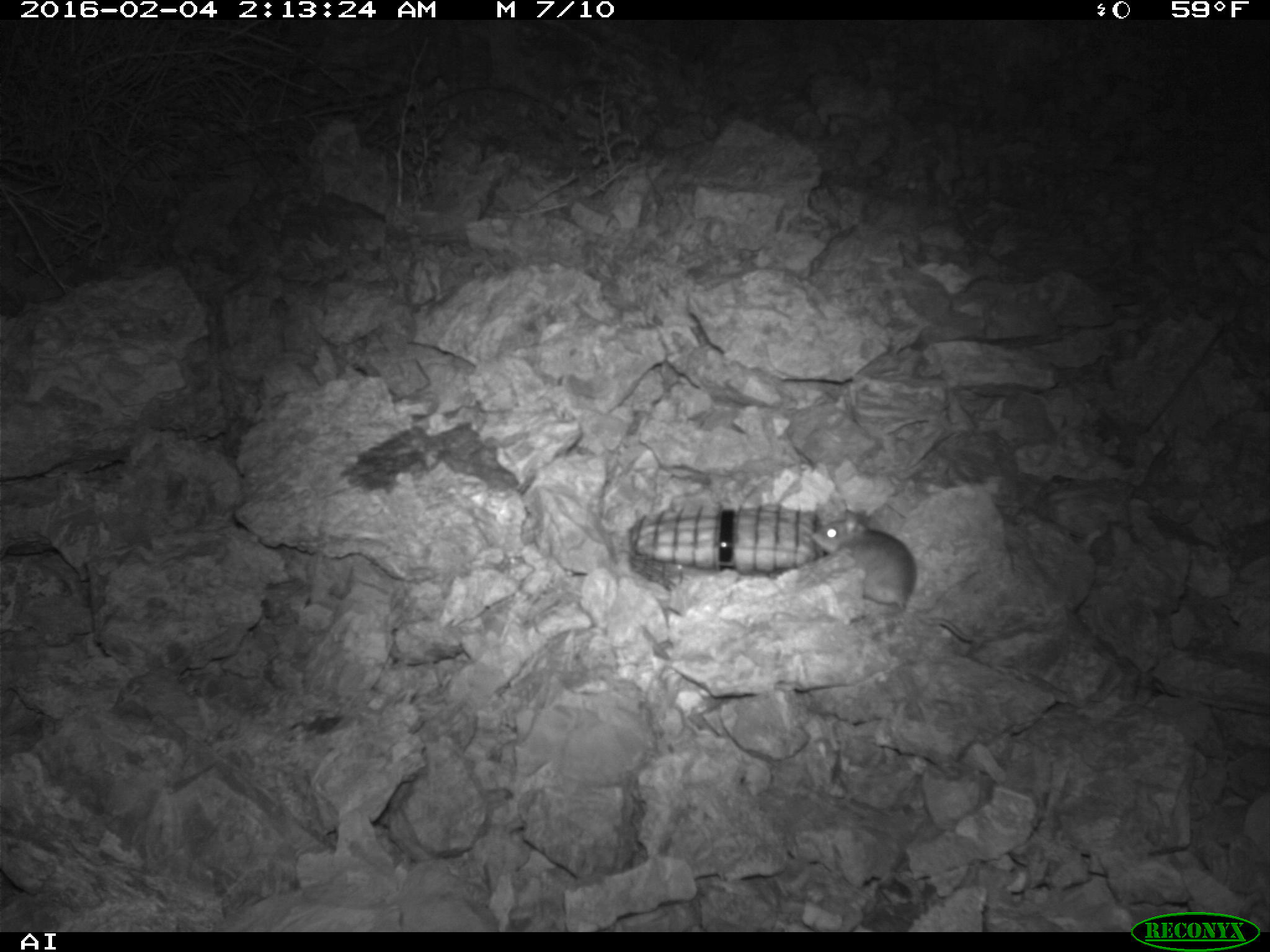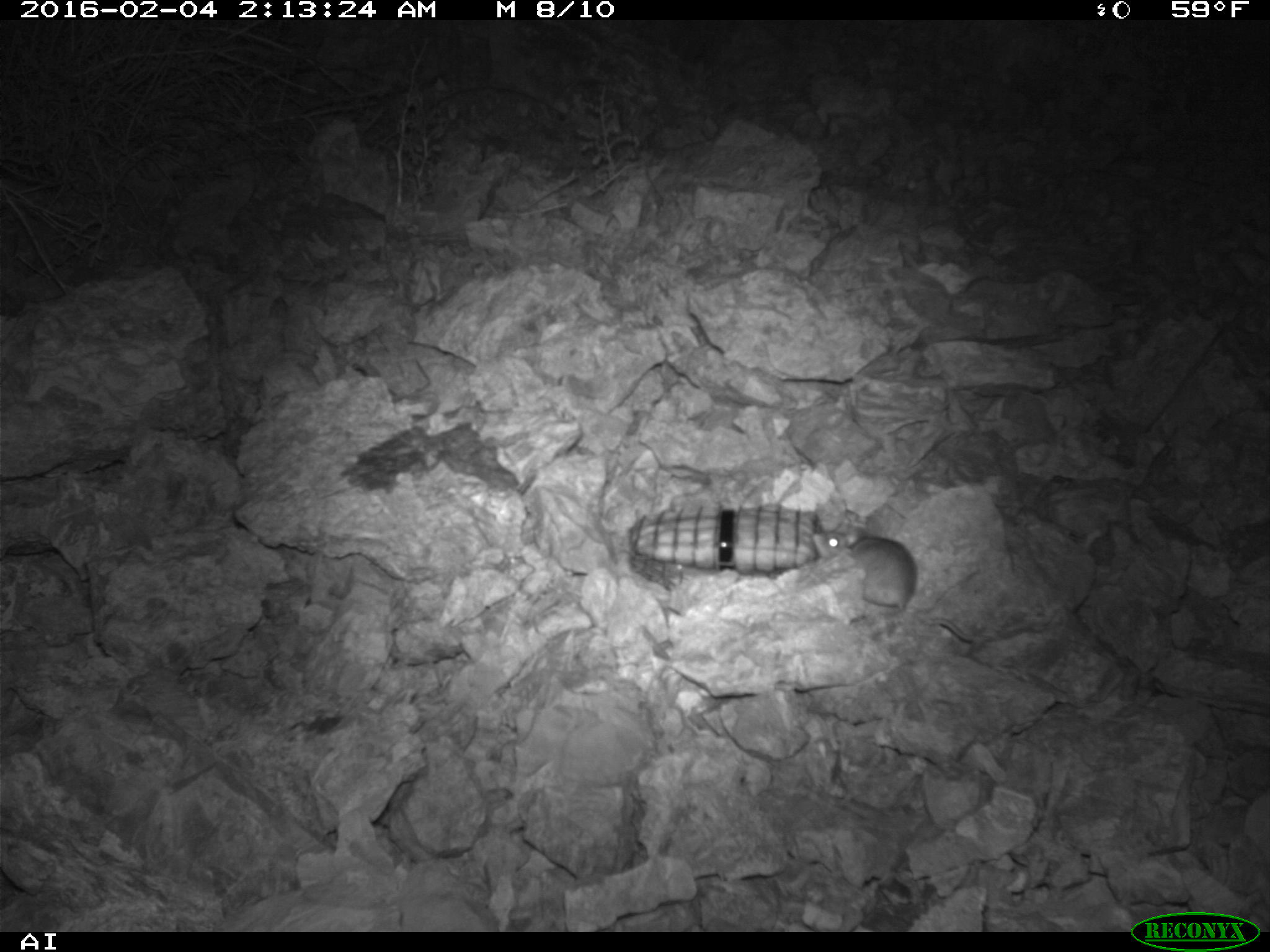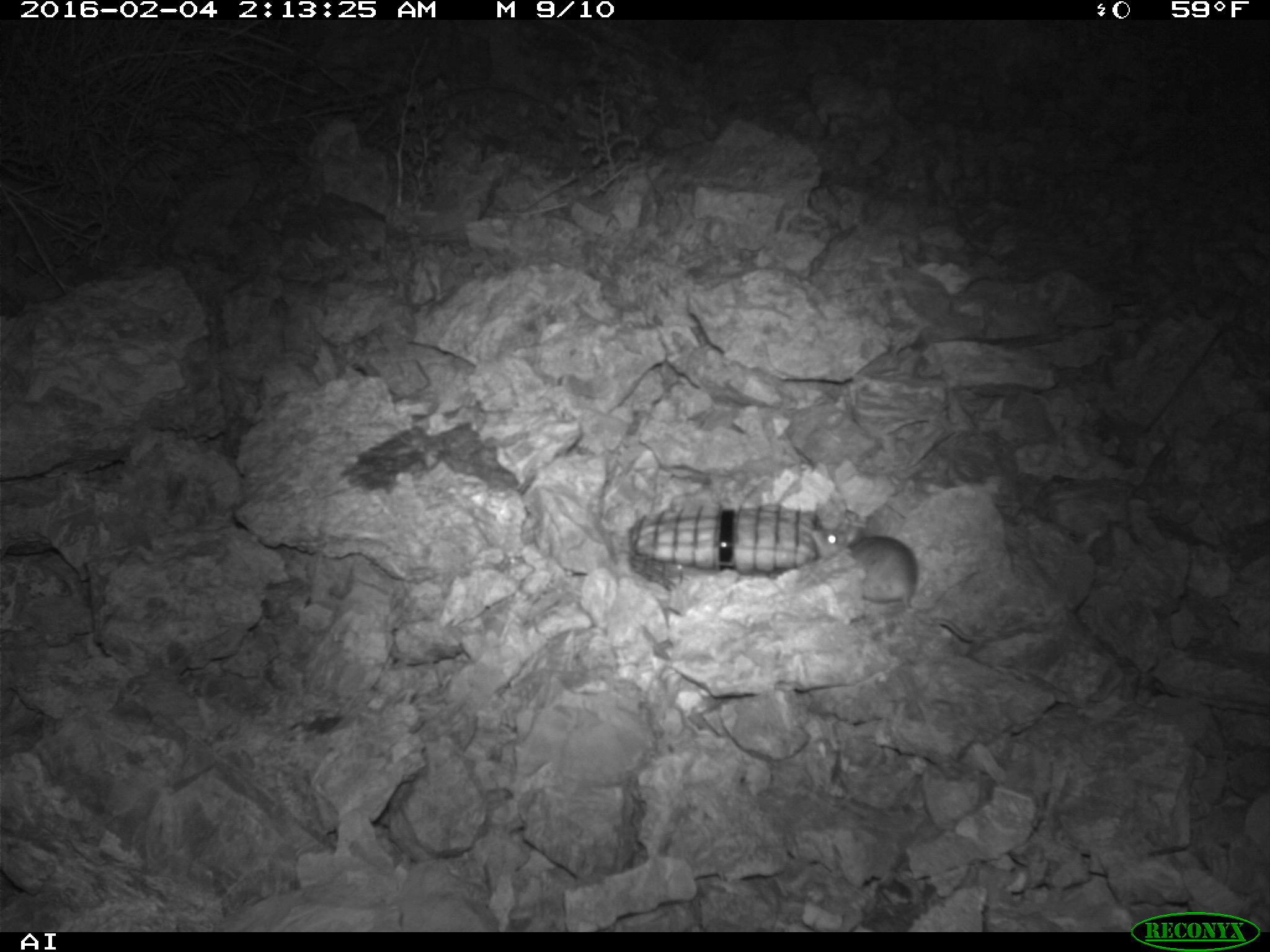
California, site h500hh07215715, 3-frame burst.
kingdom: Animalia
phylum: Chordata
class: Mammalia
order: Rodentia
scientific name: Rodentia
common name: rodent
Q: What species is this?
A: Rodent (Rodentia).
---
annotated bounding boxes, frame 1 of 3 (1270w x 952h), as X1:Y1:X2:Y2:
rodent: 809:507:975:641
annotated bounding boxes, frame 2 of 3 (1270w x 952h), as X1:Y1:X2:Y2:
rodent: 812:505:977:642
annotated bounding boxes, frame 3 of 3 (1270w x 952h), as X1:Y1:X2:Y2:
rodent: 810:510:979:641